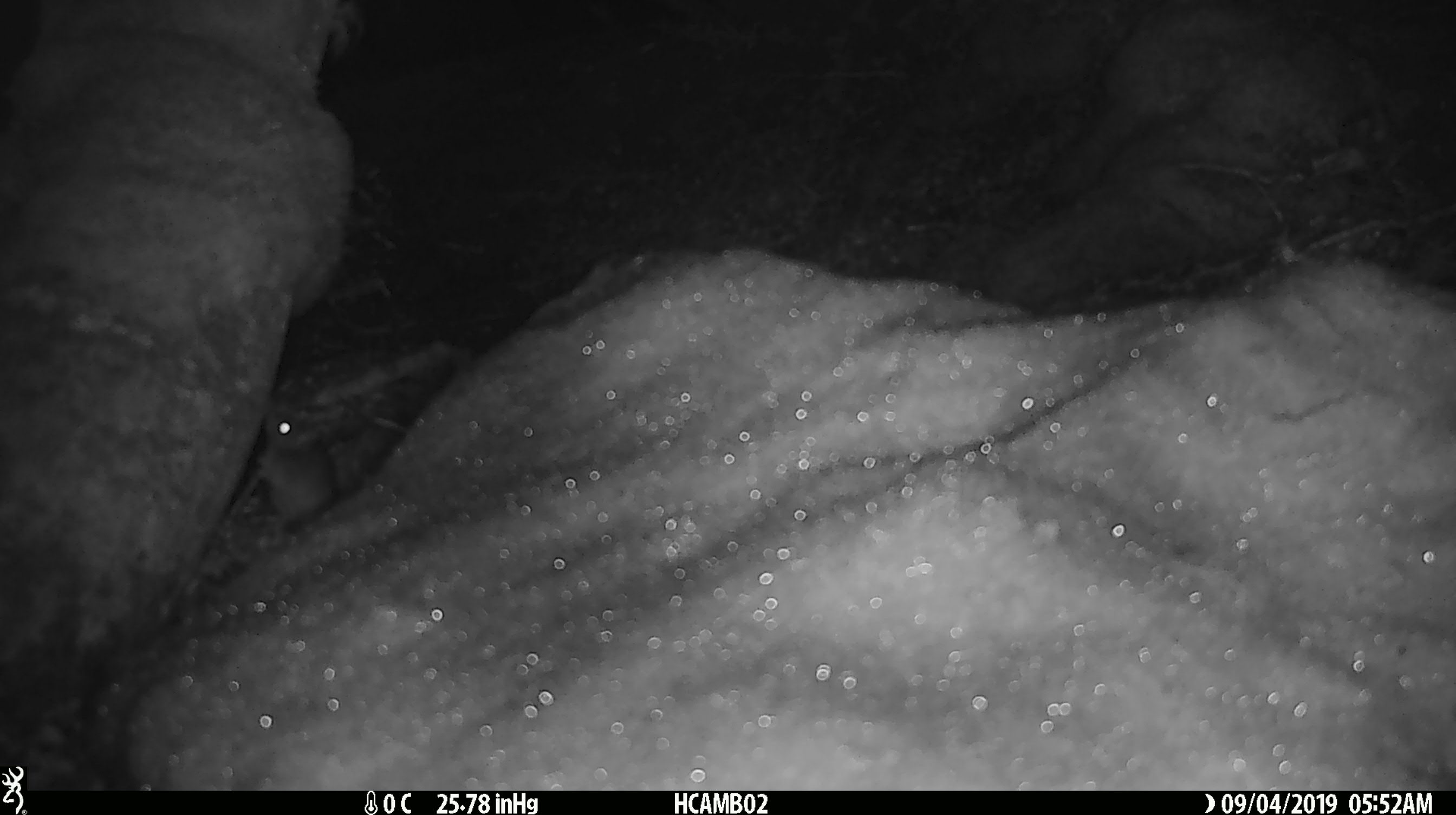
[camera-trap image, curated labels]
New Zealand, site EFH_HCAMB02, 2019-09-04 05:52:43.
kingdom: Animalia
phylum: Chordata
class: Mammalia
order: Rodentia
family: Muridae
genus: Mus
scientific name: Mus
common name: mouse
Mouse (Mus).